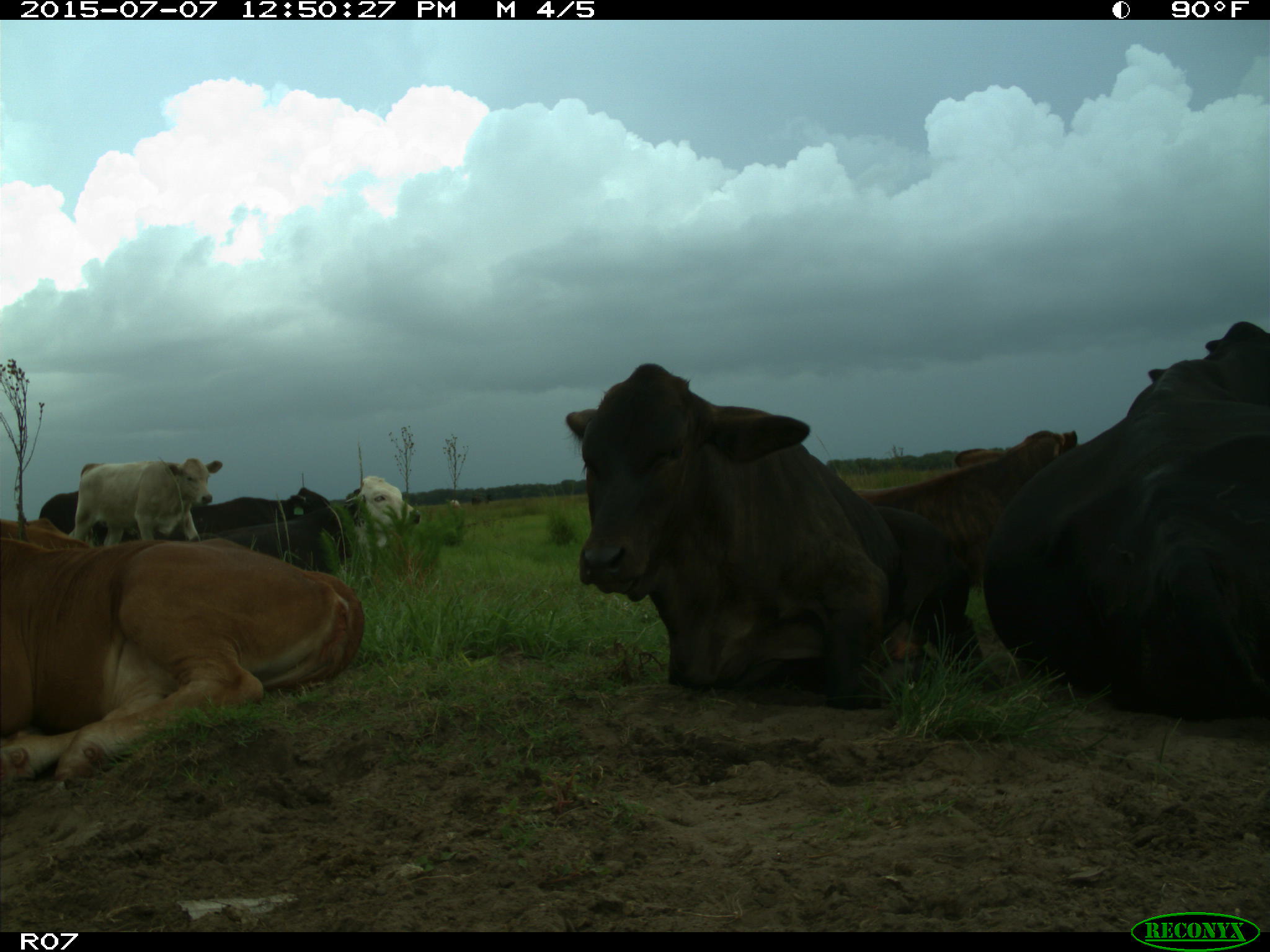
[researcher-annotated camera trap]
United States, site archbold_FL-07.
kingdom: Animalia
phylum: Chordata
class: Mammalia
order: Artiodactyla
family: Bovidae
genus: Bos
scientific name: Bos taurus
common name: domestic cow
Bos taurus (domestic cow).